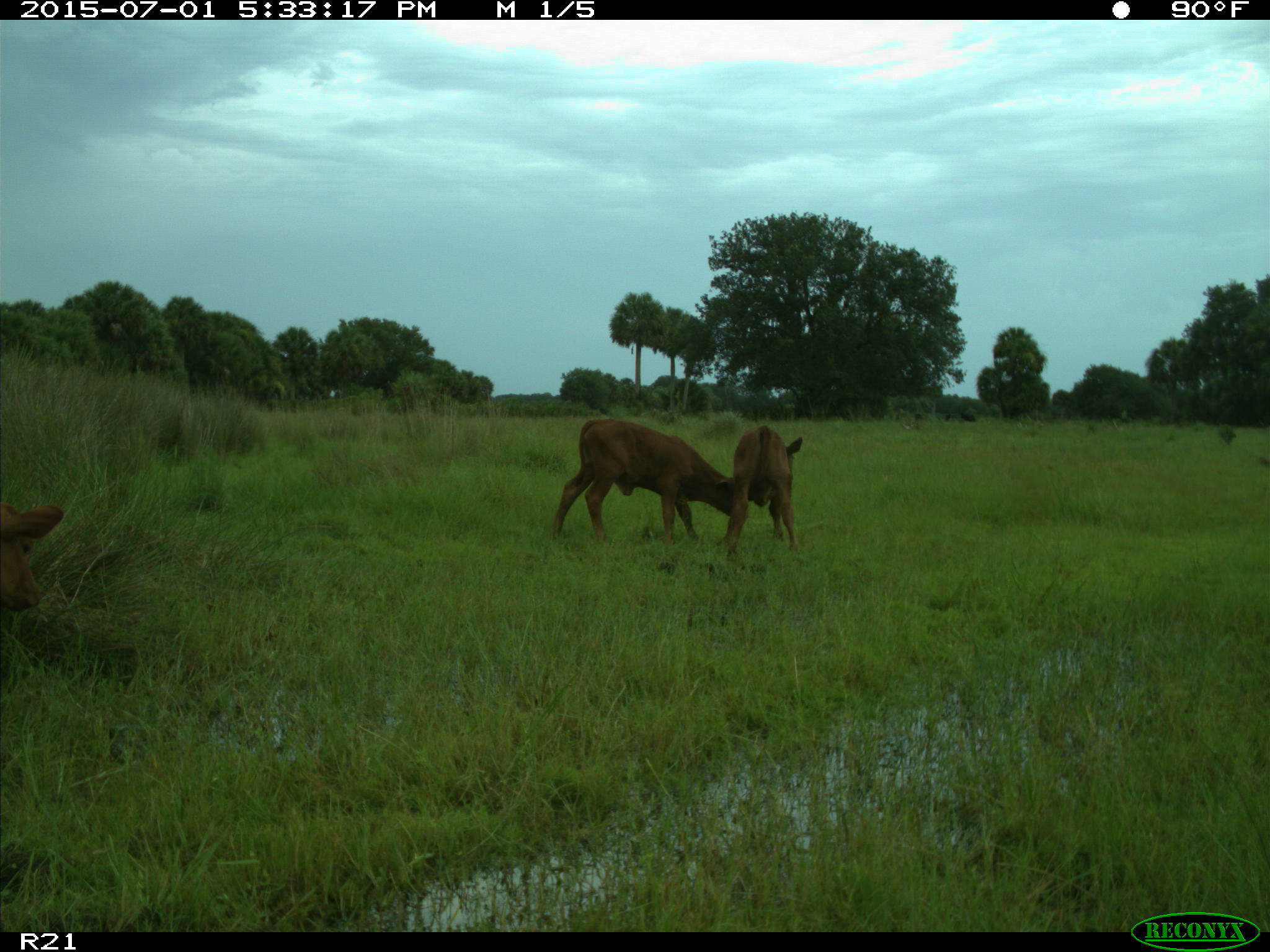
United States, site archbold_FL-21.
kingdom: Animalia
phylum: Chordata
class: Mammalia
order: Artiodactyla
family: Bovidae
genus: Bos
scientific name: Bos taurus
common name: domestic cow